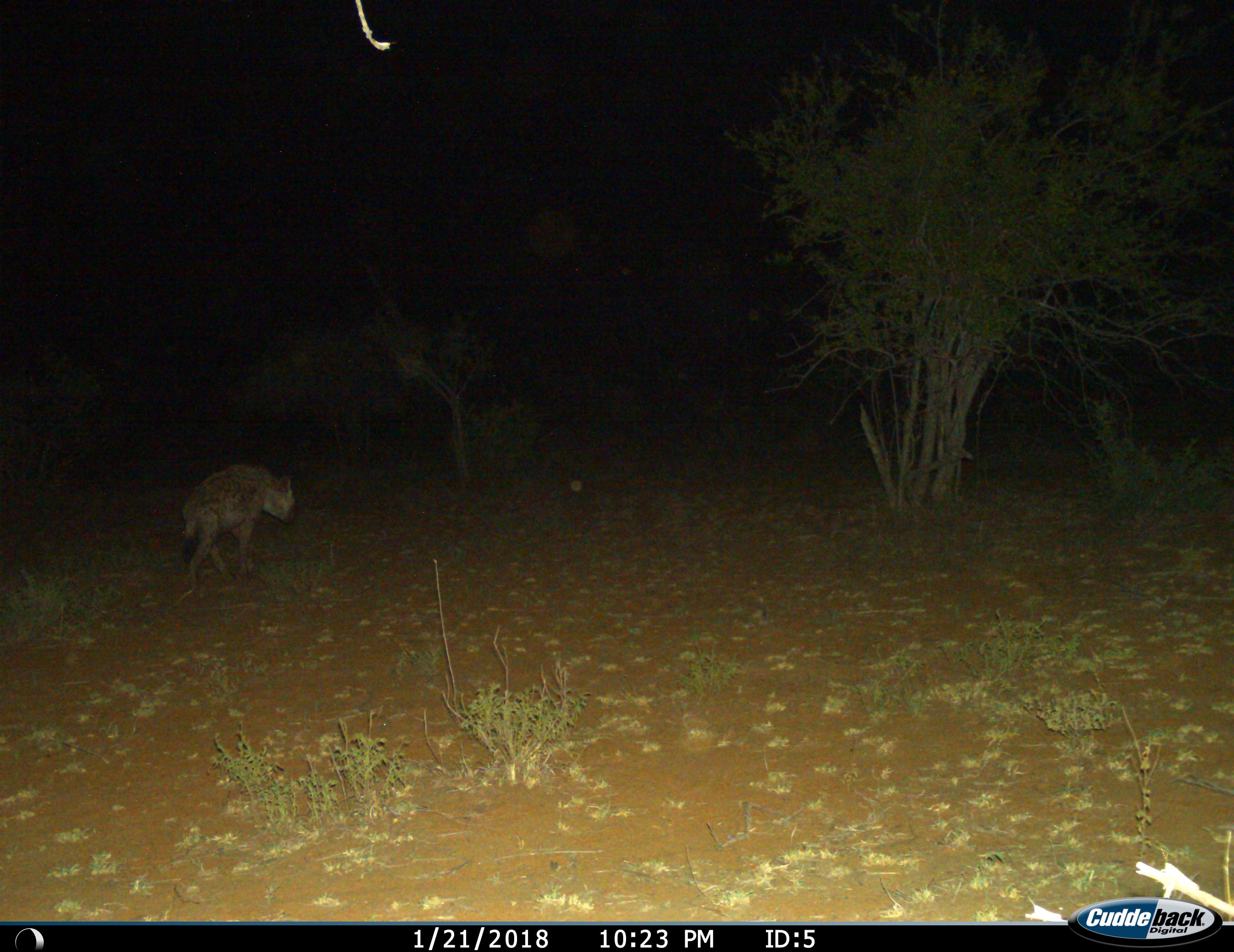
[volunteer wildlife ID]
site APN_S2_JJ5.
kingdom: Animalia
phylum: Chordata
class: Mammalia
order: Carnivora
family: Hyaenidae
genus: Crocuta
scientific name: Crocuta crocuta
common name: spotted hyena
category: hyenaspotted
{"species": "hyenaspotted (spotted hyena) (Crocuta crocuta)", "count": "1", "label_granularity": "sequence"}